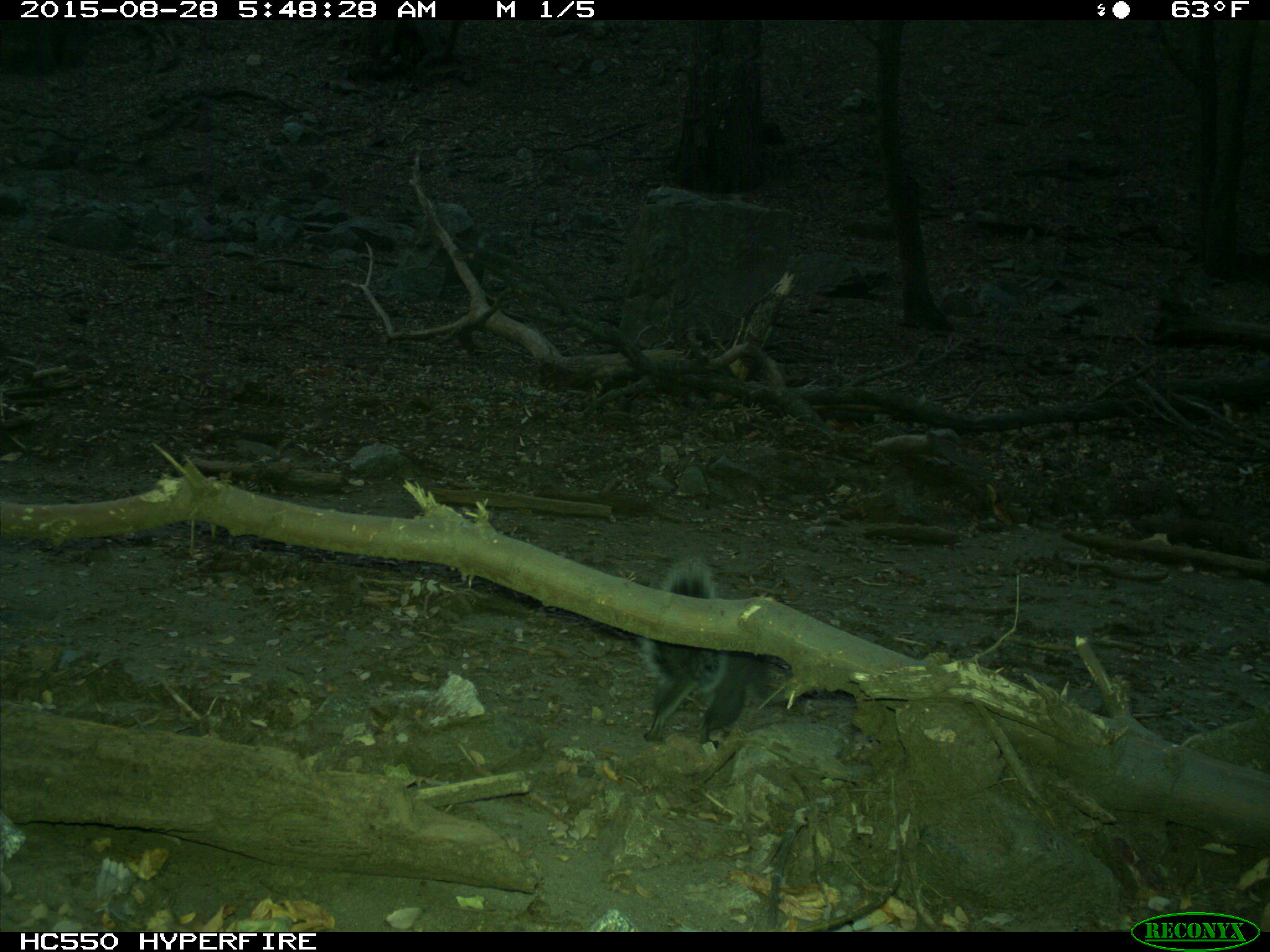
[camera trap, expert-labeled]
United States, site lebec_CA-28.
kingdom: Animalia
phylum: Chordata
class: Mammalia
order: Rodentia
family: Sciuridae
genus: Sciurus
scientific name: Sciurus carolinensis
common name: eastern gray squirrel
Sciurus carolinensis (eastern gray squirrel).